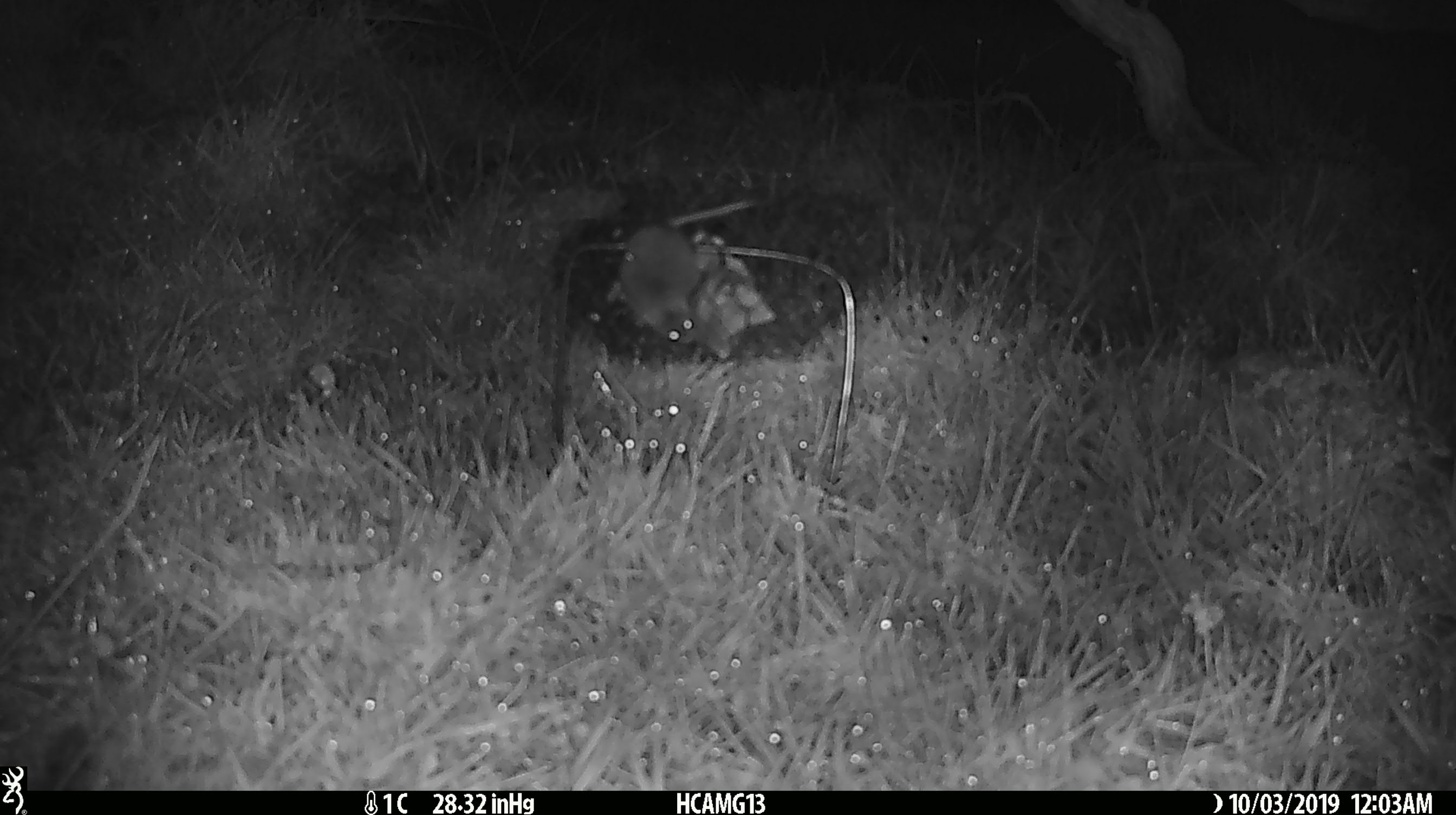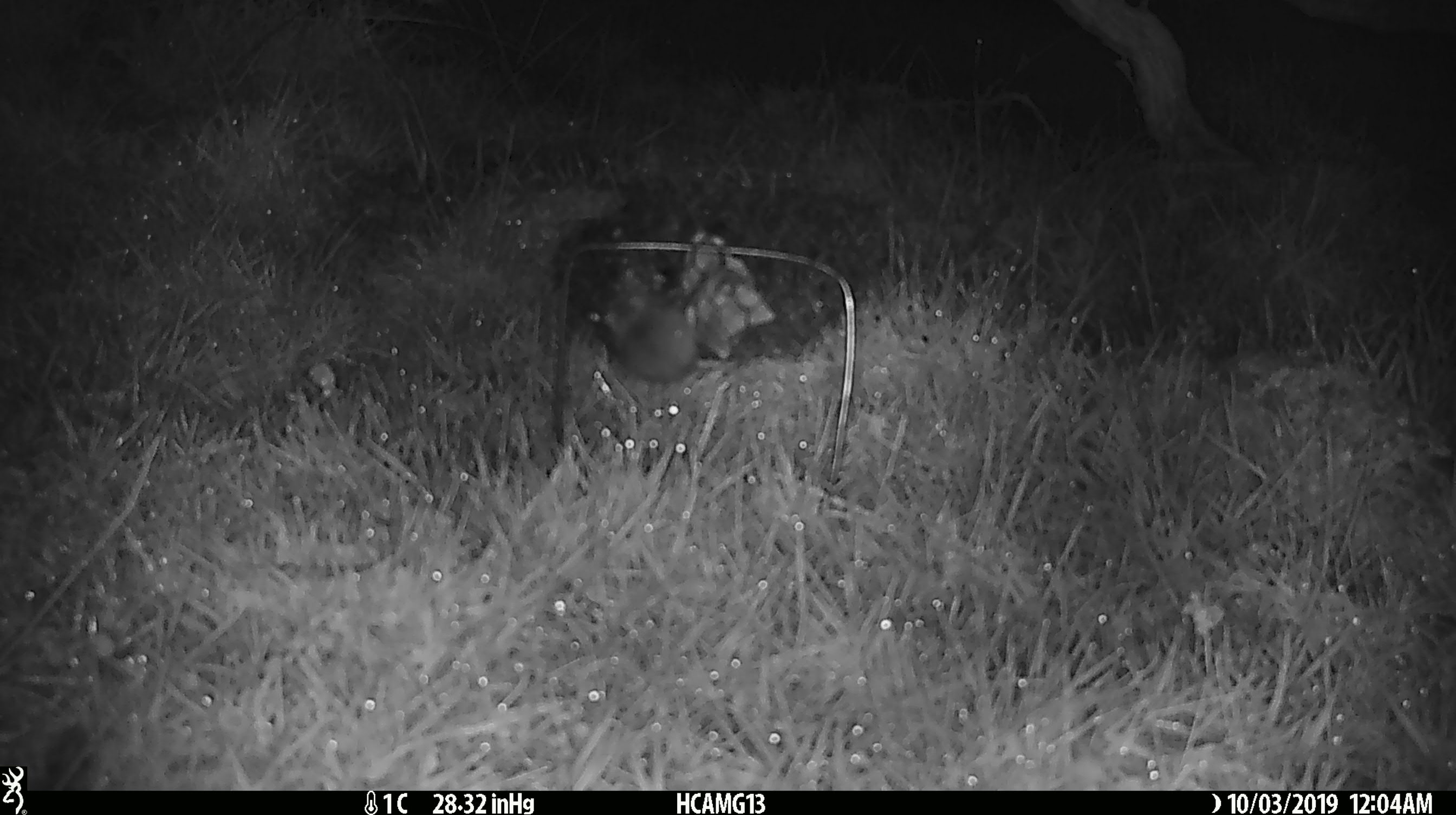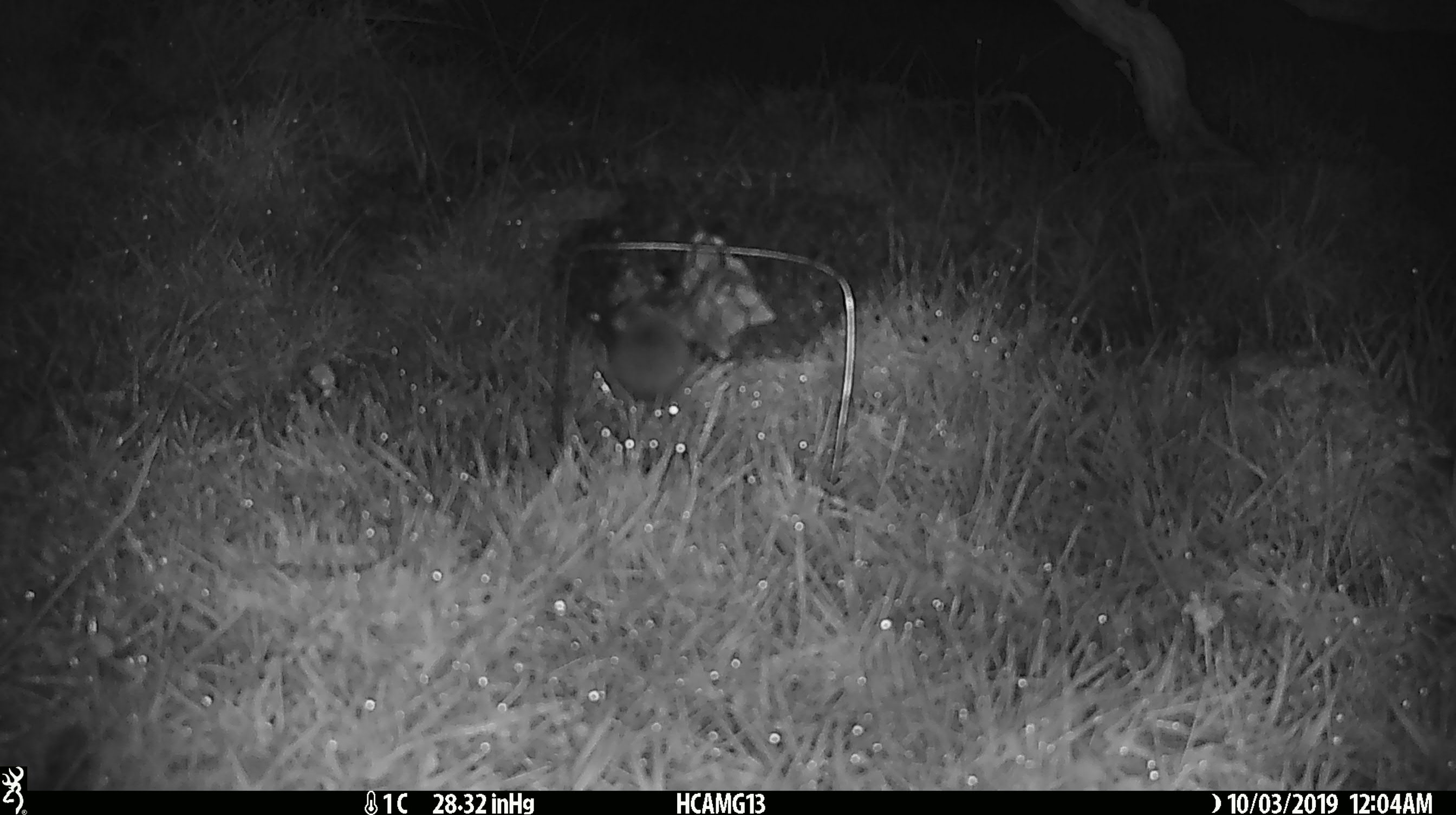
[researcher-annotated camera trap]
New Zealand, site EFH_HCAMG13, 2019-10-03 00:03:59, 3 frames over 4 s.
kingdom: Animalia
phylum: Chordata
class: Mammalia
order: Rodentia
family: Muridae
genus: Mus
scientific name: Mus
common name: mouse